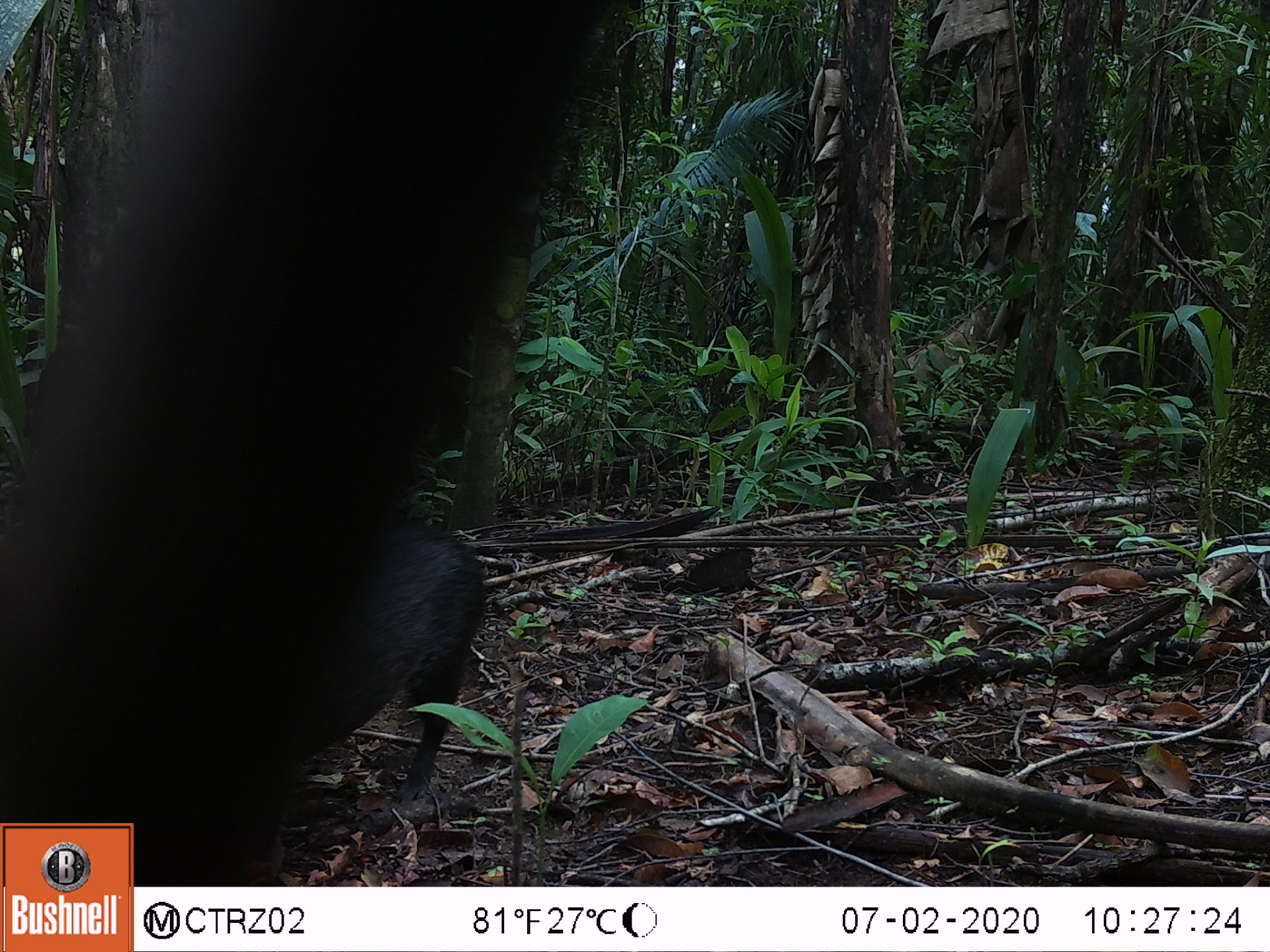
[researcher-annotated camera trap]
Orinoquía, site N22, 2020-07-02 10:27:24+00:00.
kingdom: Animalia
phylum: Chordata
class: Mammalia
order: Rodentia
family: Dasyproctidae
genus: Dasyprocta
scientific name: Dasyprocta fuliginosa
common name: black agouti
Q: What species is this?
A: Black agouti (Dasyprocta fuliginosa).